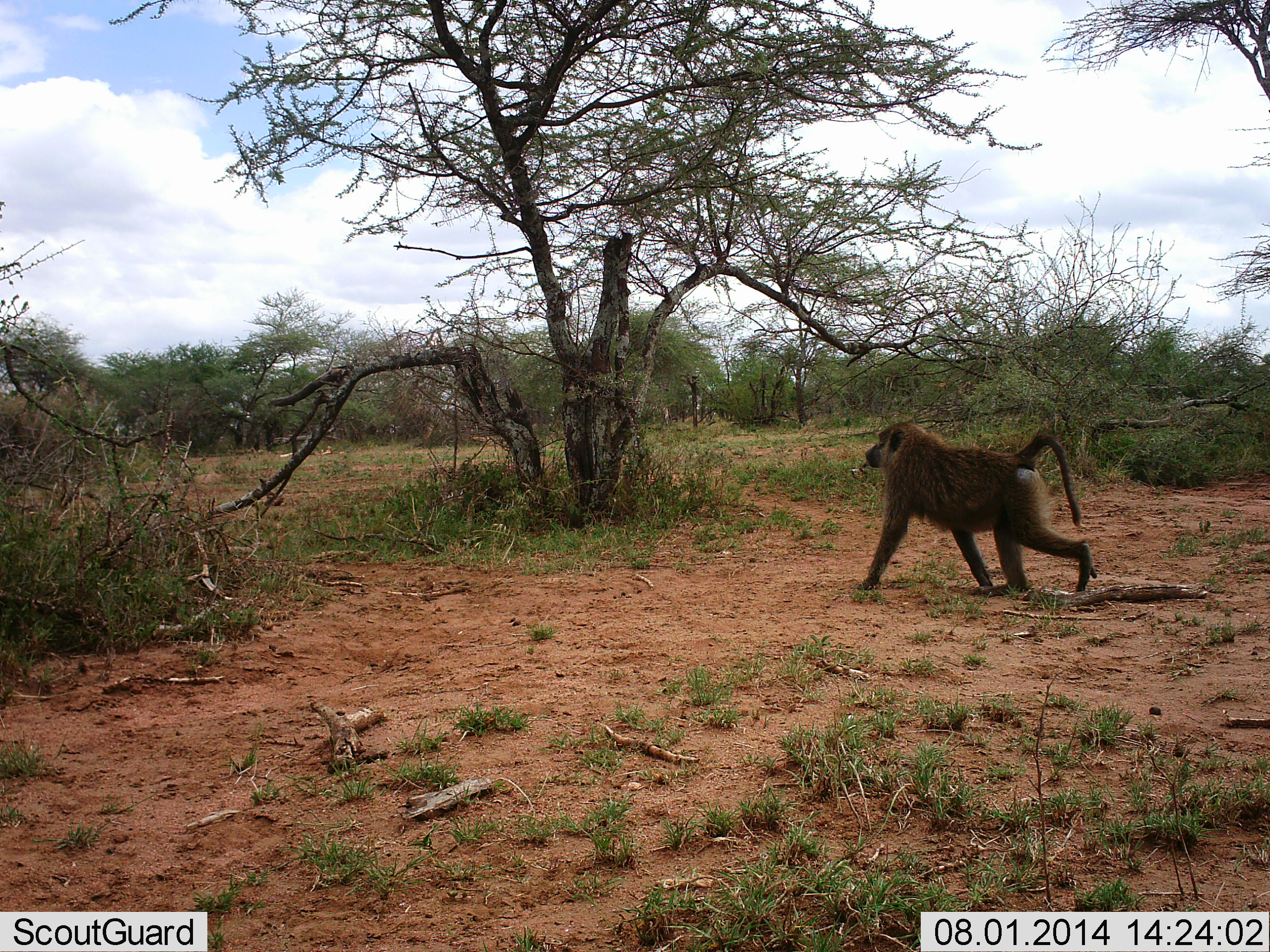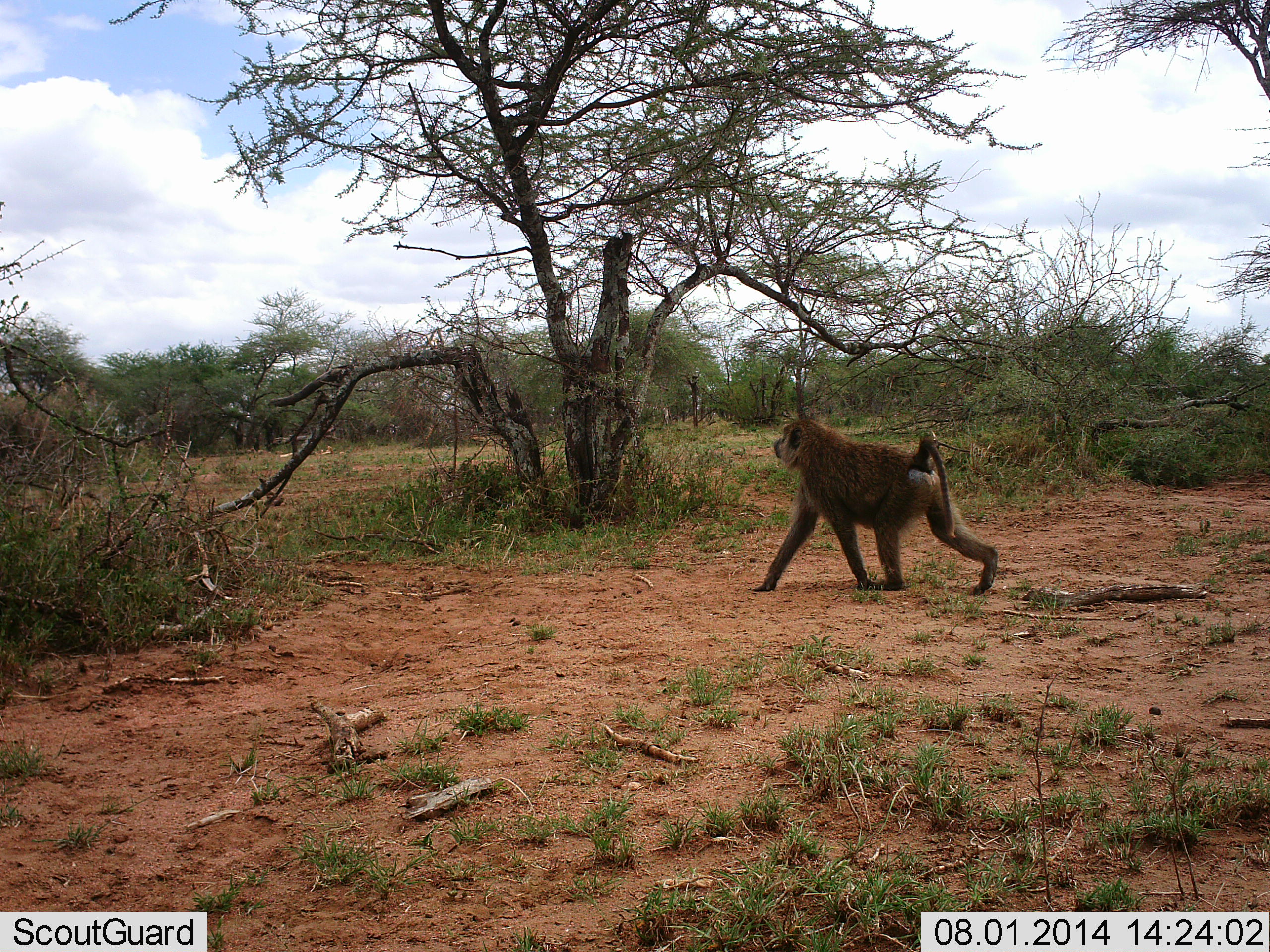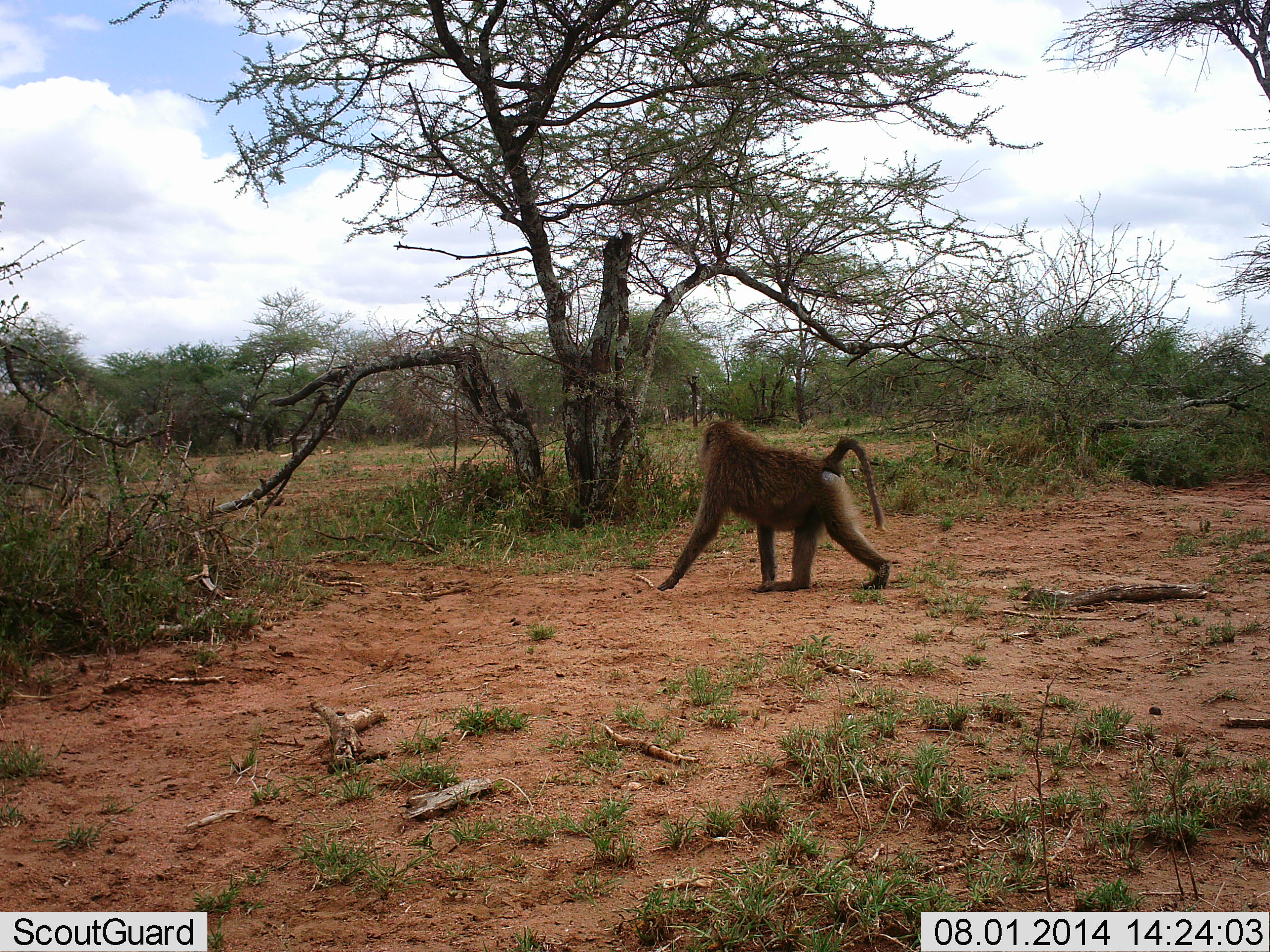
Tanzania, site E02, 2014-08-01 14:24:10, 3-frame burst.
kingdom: Animalia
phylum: Chordata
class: Mammalia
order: Primates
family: Cercopithecidae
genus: Papio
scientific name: Papio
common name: baboon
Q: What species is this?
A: Baboon (Papio).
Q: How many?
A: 1.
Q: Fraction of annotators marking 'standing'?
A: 0%.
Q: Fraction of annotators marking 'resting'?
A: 0%.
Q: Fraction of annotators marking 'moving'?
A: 100%.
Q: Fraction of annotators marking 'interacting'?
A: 0%.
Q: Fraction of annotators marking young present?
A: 0%.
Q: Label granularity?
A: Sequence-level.